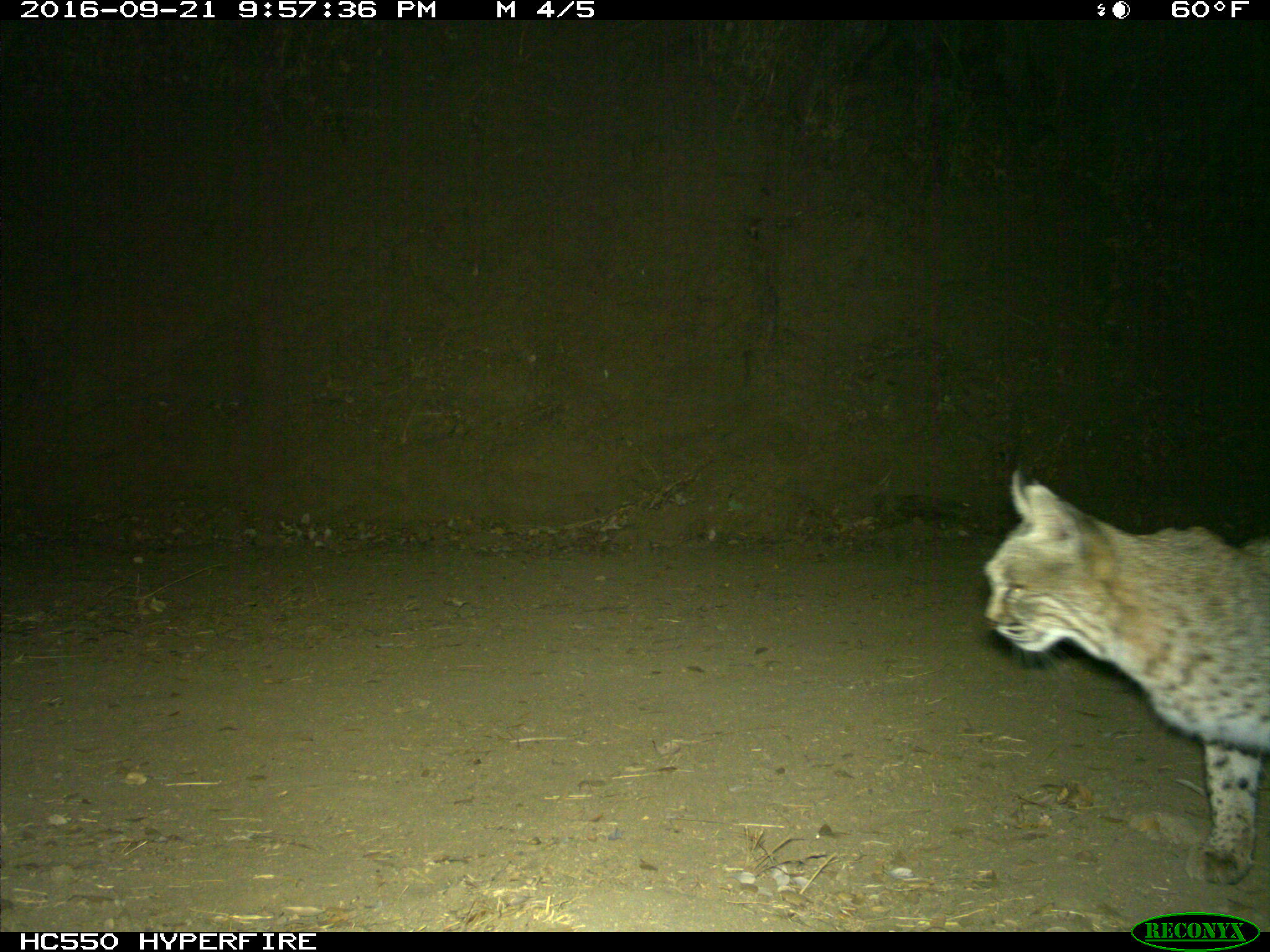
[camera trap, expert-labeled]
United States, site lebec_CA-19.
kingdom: Animalia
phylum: Chordata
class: Mammalia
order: Carnivora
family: Felidae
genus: Lynx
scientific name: Lynx rufus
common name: bobcat